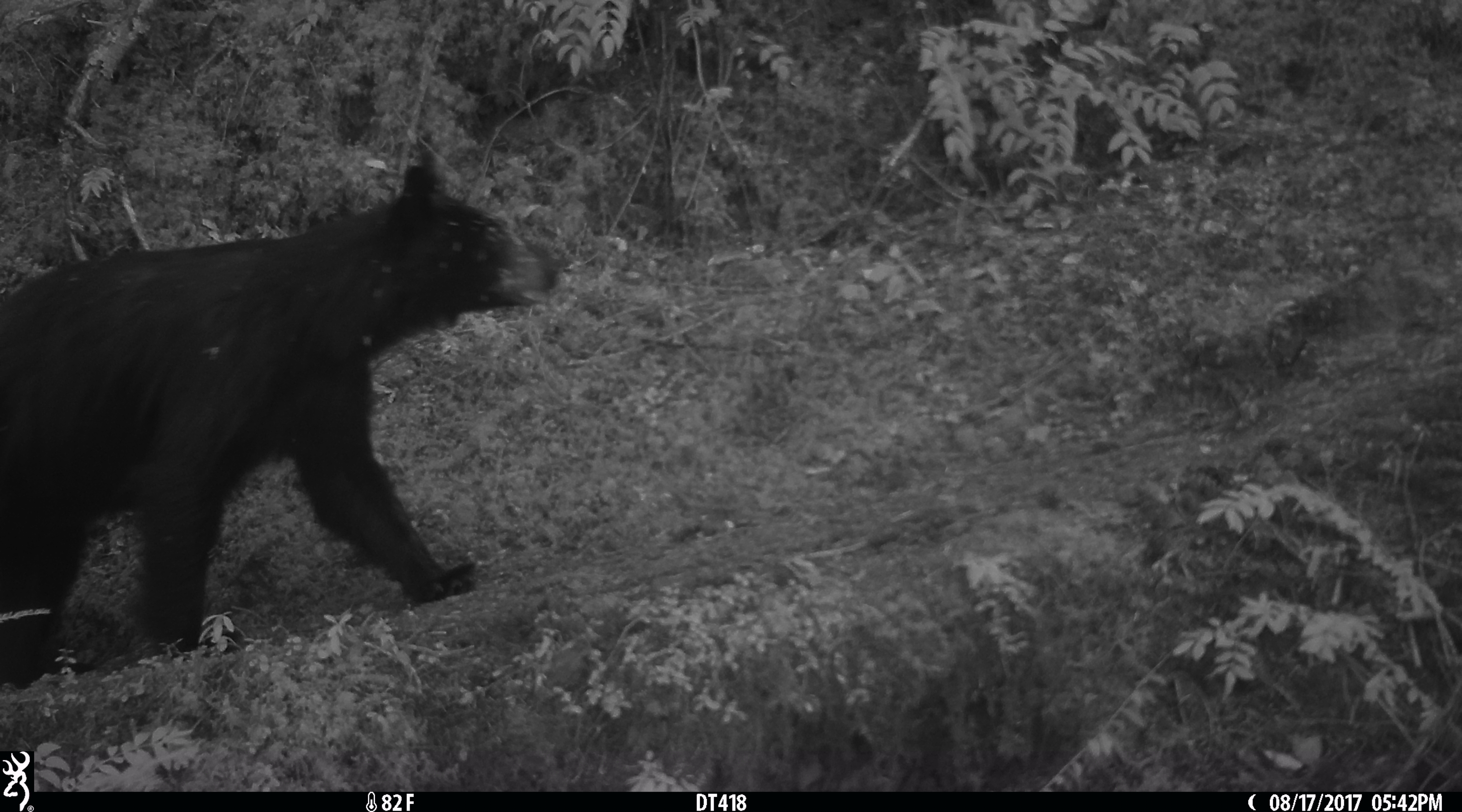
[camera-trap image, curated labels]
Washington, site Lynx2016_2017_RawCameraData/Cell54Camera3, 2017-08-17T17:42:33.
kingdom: Animalia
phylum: Chordata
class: Mammalia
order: Carnivora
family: Ursidae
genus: Ursus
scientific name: Ursus americanus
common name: american black bear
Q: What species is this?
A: Ursus americanus (american black bear).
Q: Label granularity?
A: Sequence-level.